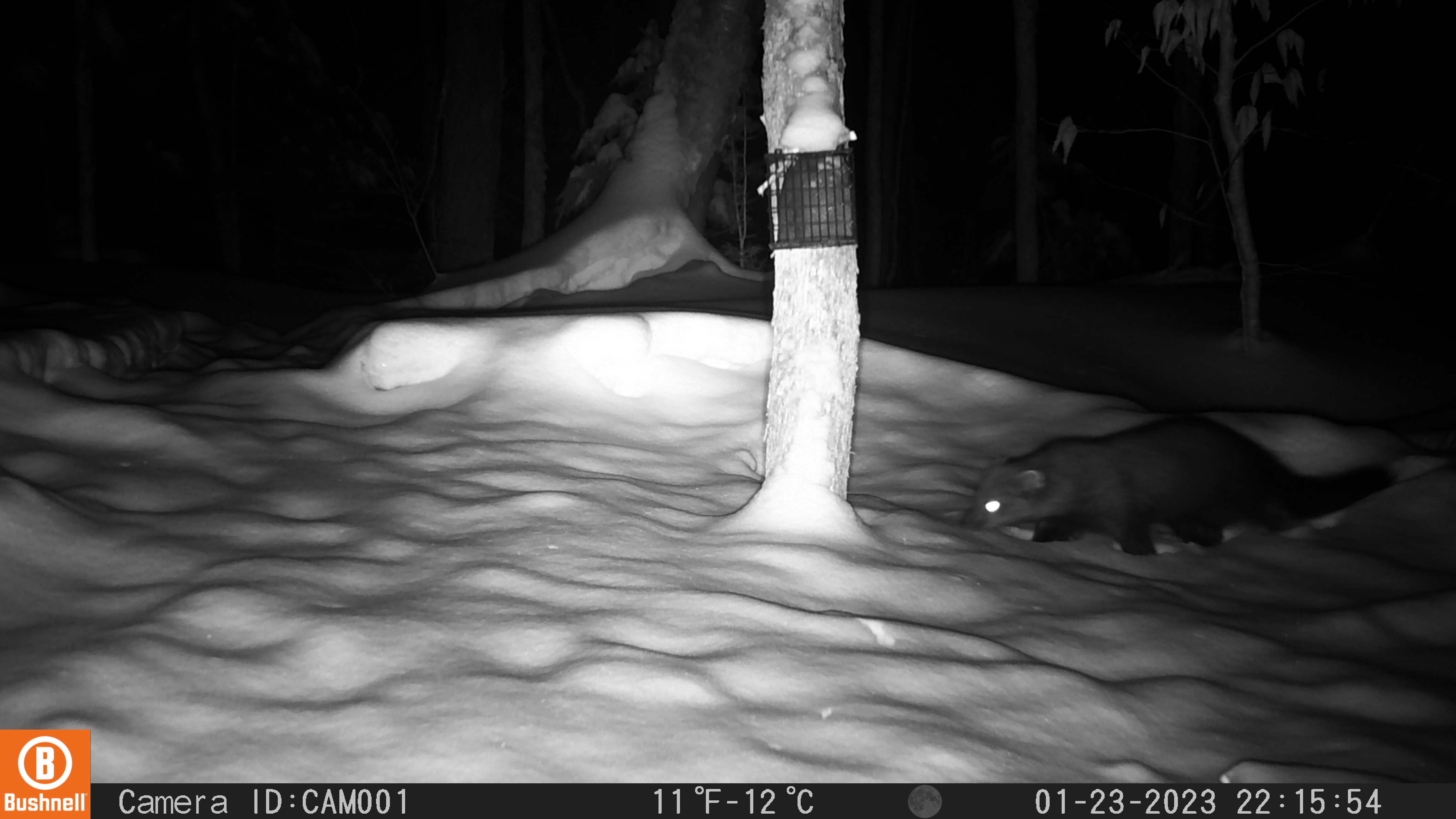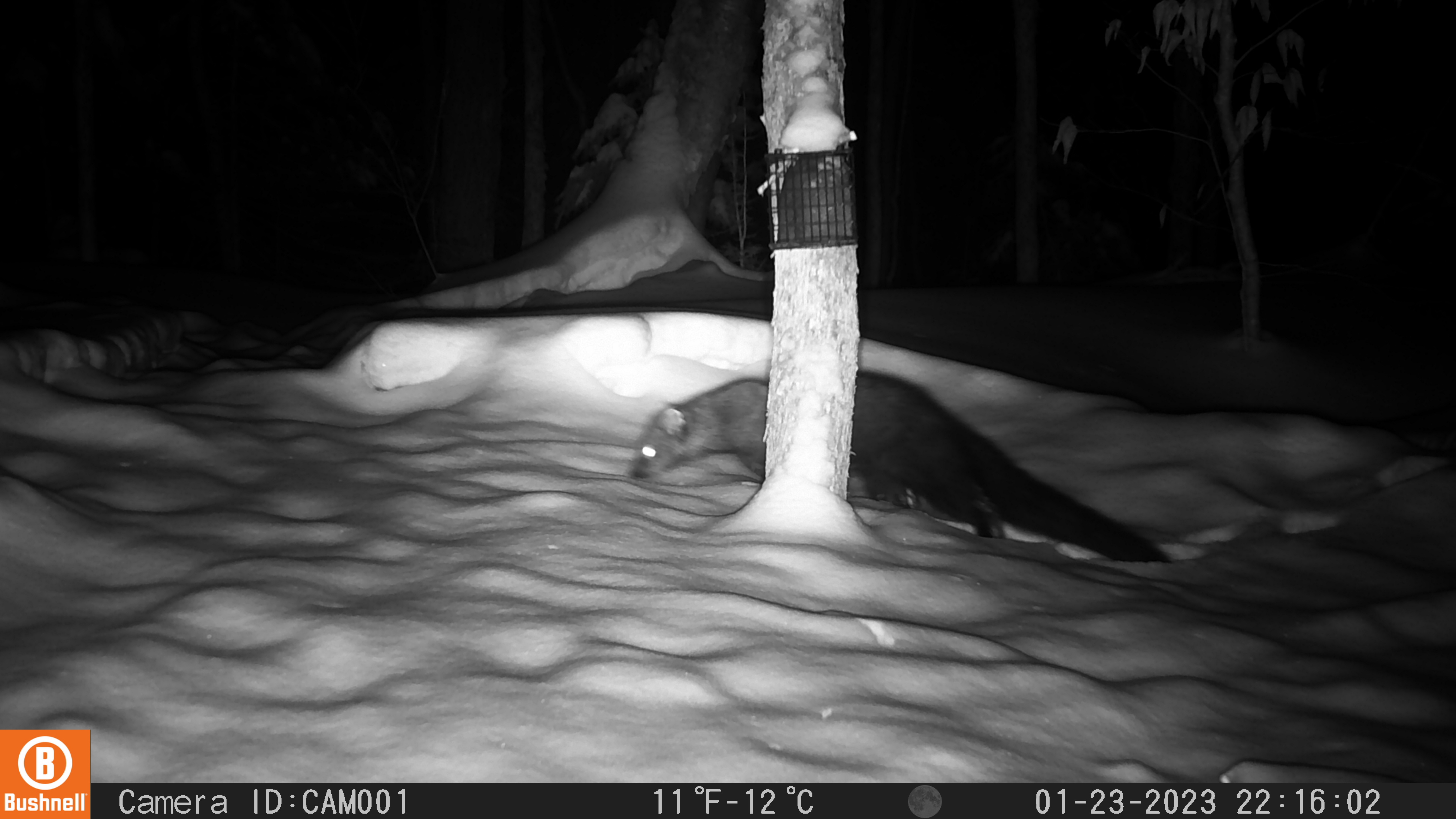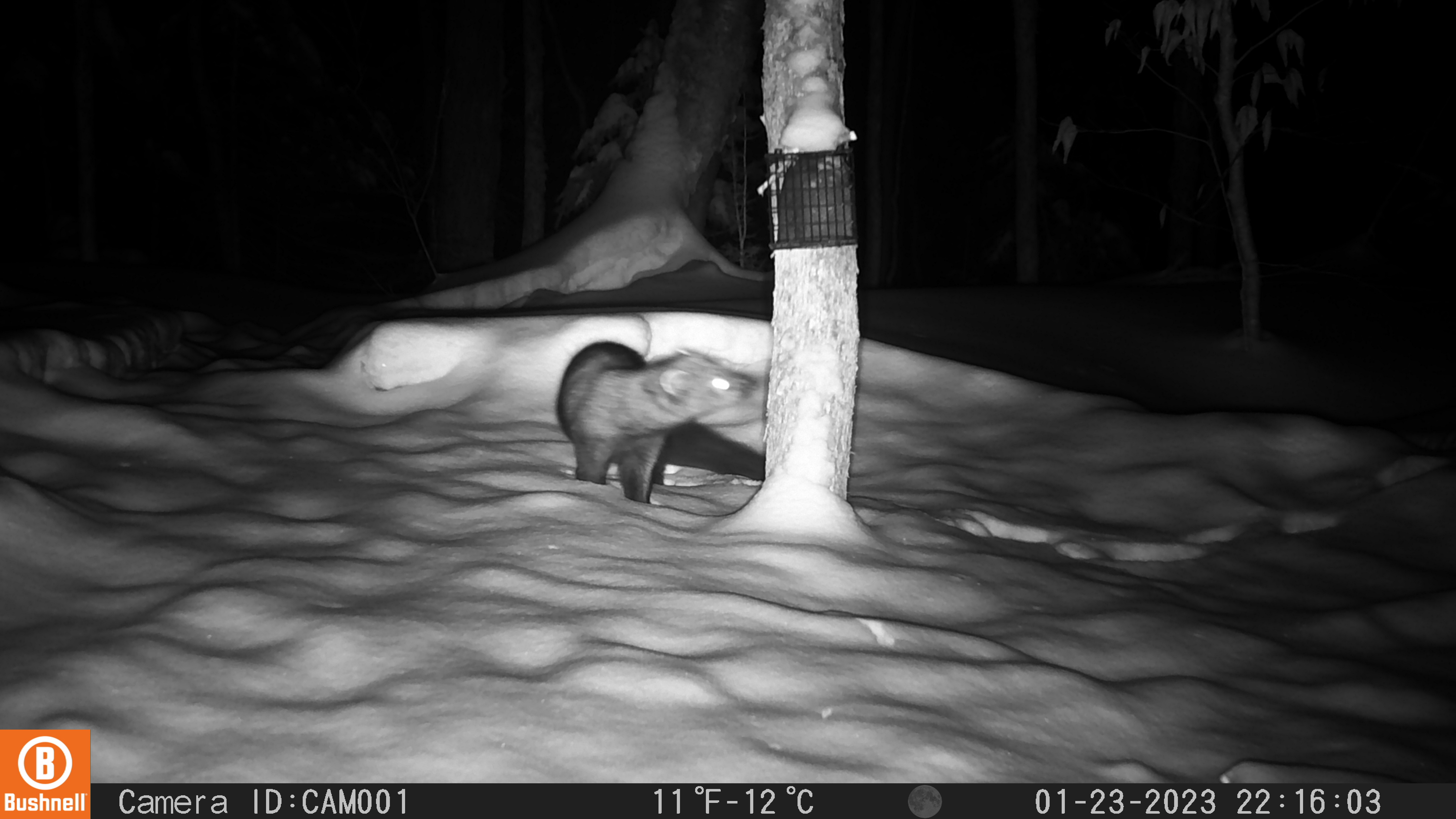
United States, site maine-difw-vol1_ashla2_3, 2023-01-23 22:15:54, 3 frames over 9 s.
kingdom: Animalia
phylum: Chordata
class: Mammalia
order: Carnivora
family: Mustelidae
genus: Pekania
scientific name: Pekania pennanti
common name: fisher